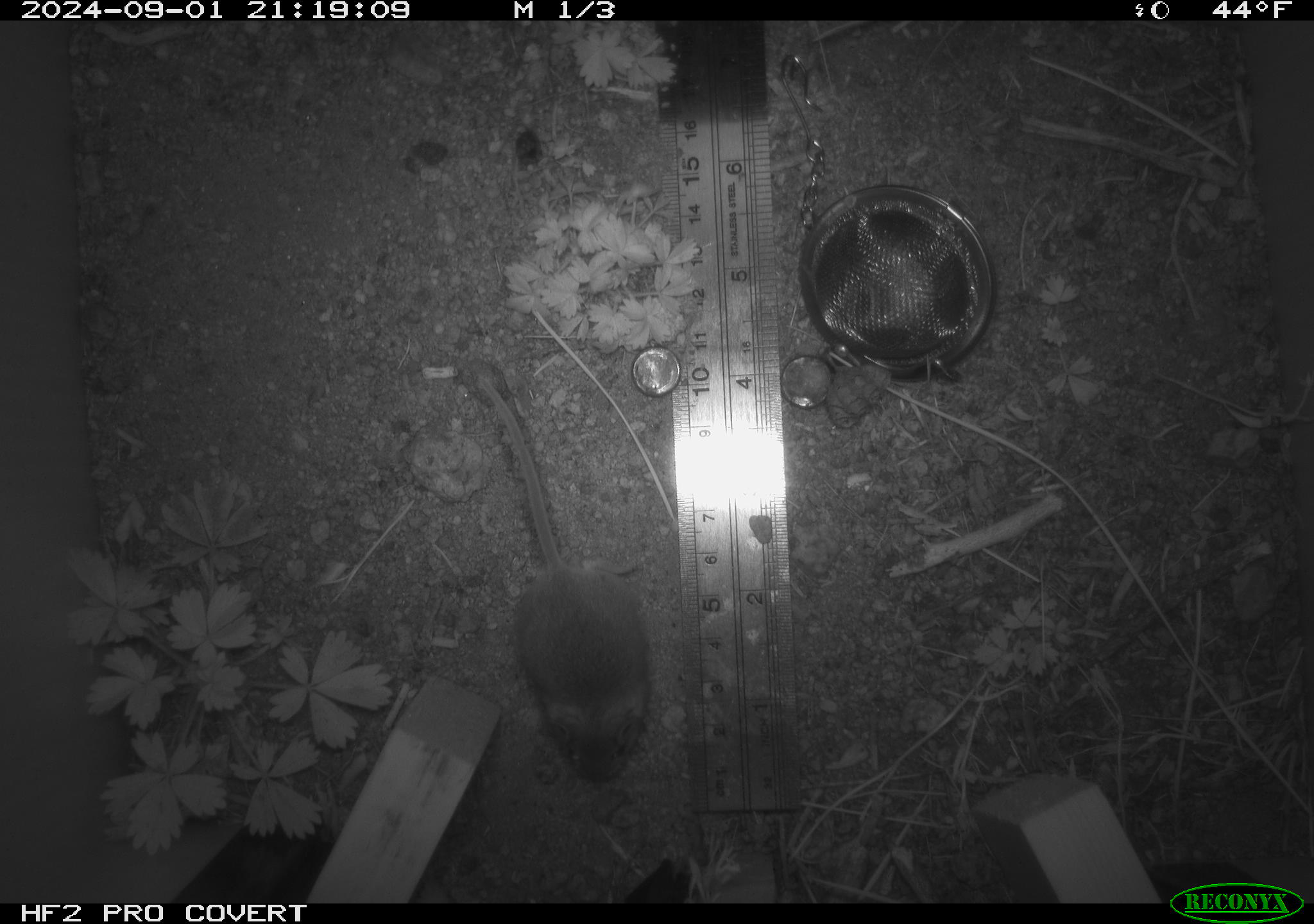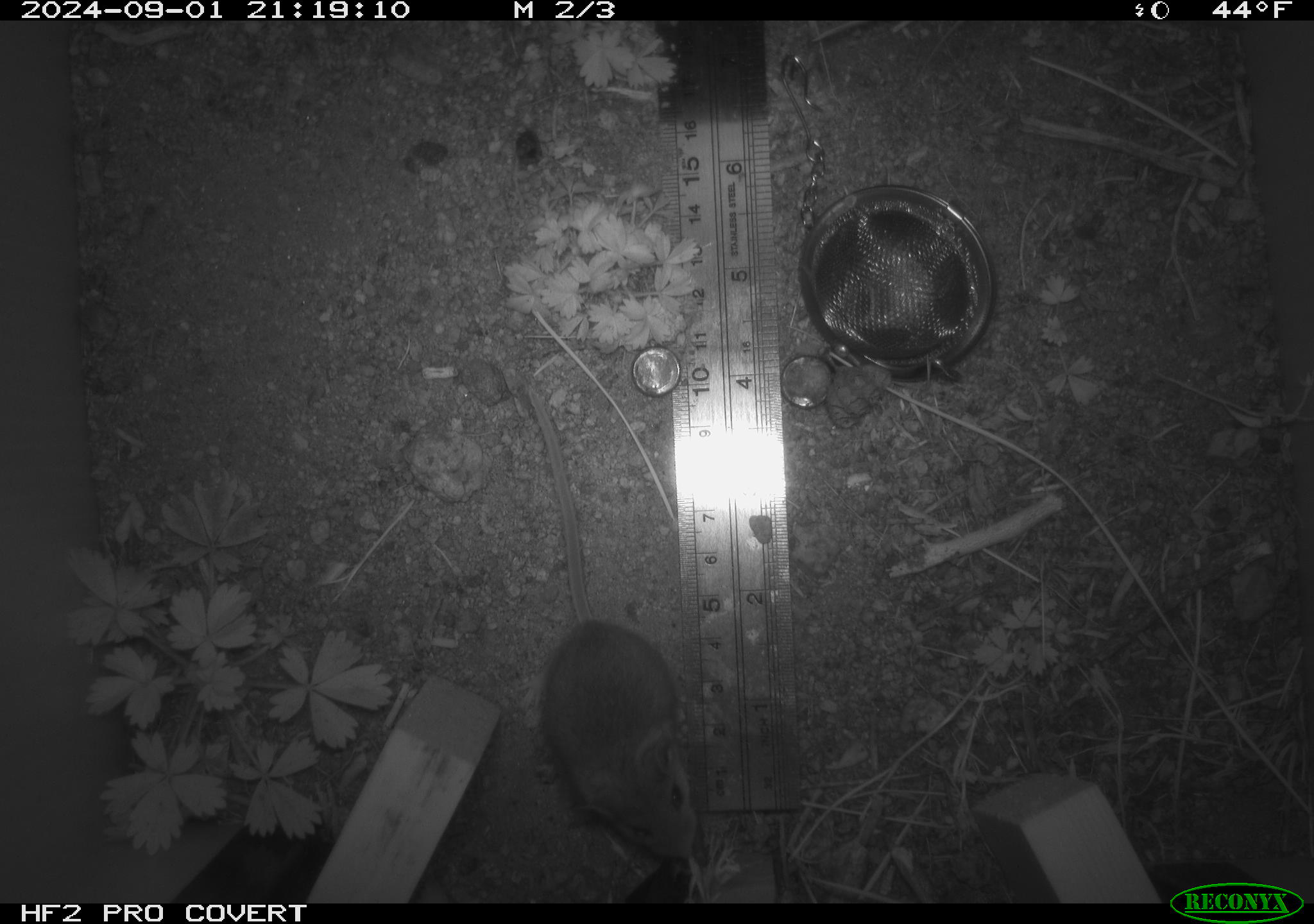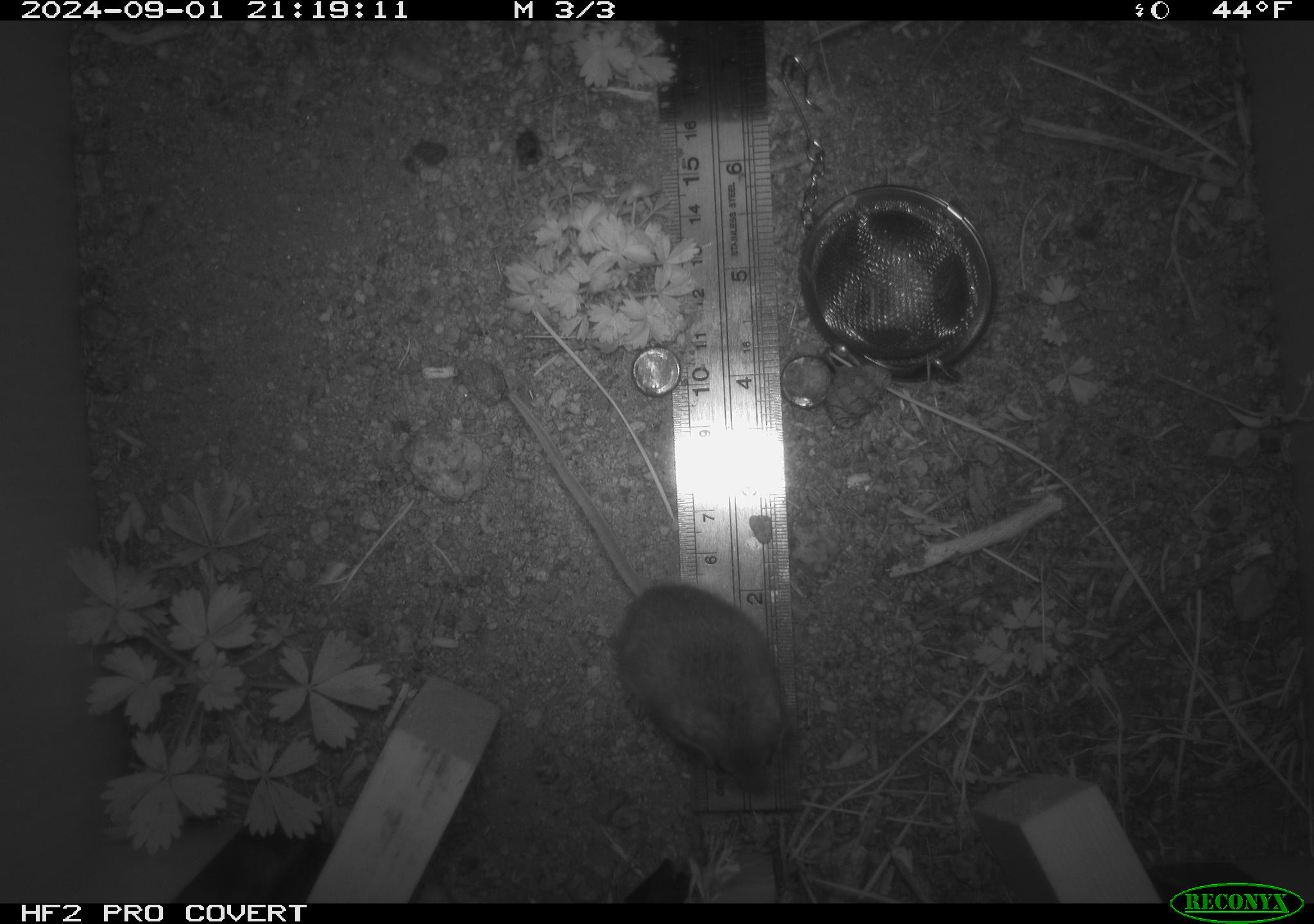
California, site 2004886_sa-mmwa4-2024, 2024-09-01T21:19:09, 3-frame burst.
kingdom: Animalia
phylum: Chordata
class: Mammalia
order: Rodentia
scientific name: Rodentia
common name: mouse species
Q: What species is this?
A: Mouse species (Rodentia).